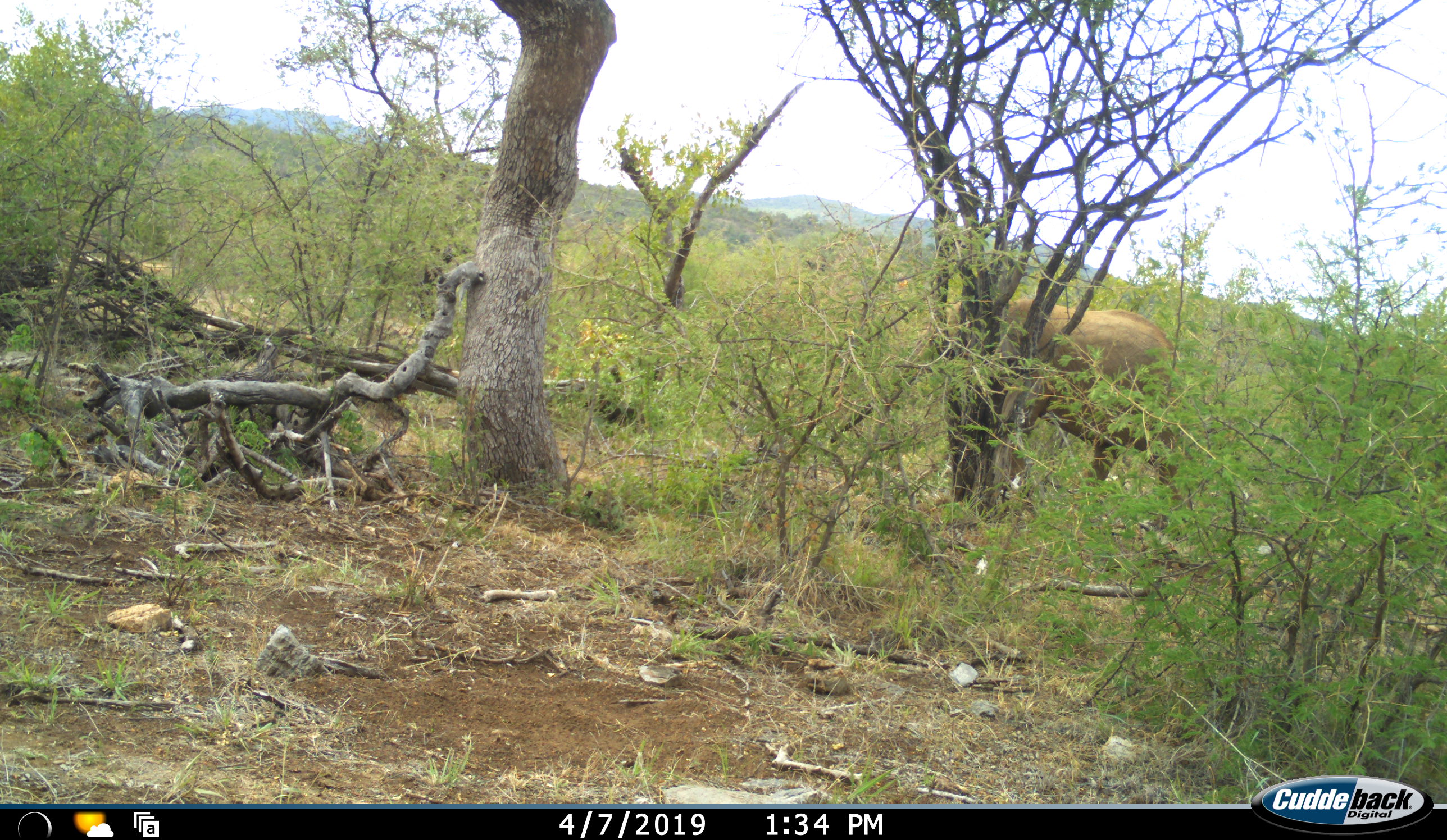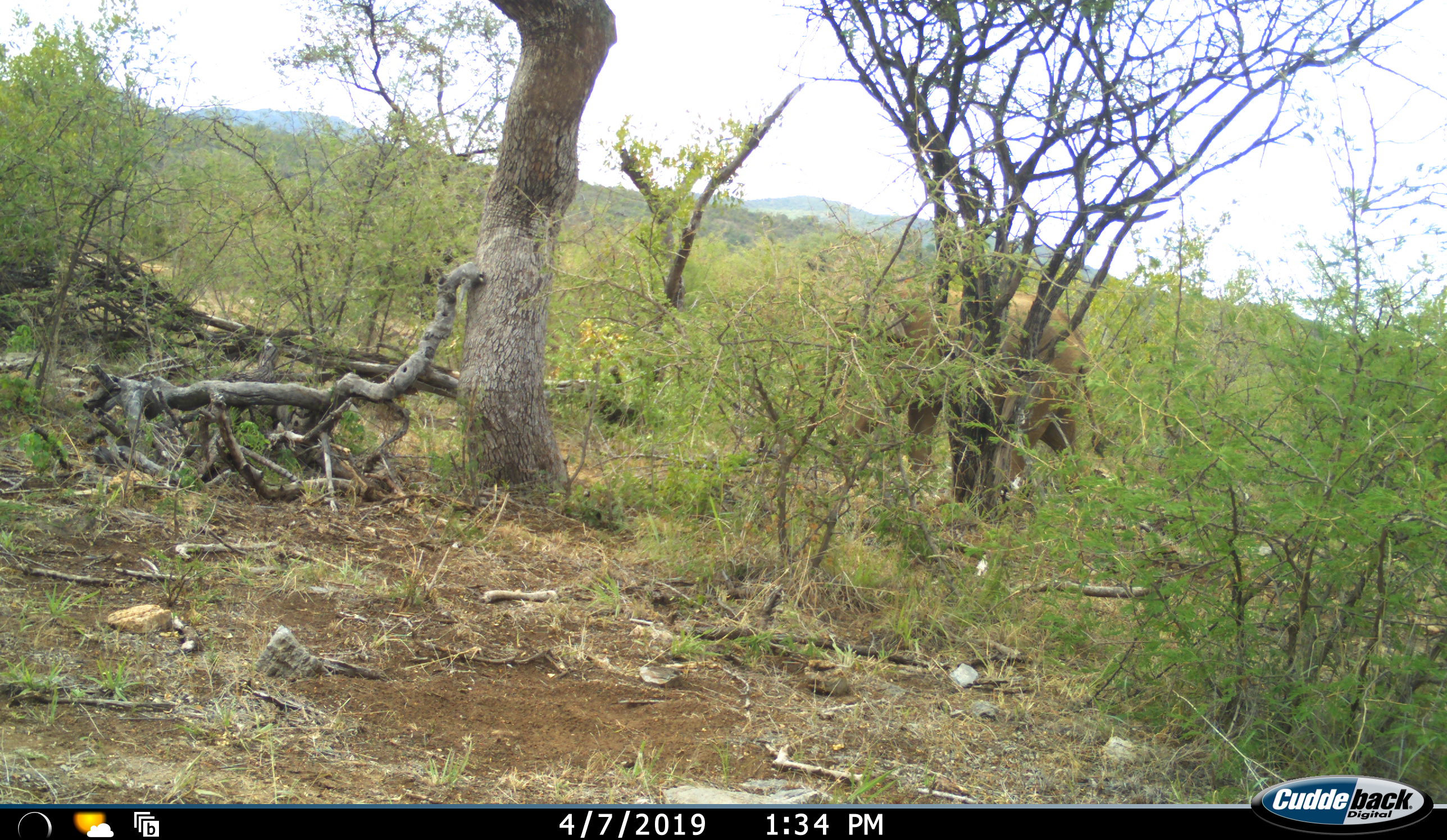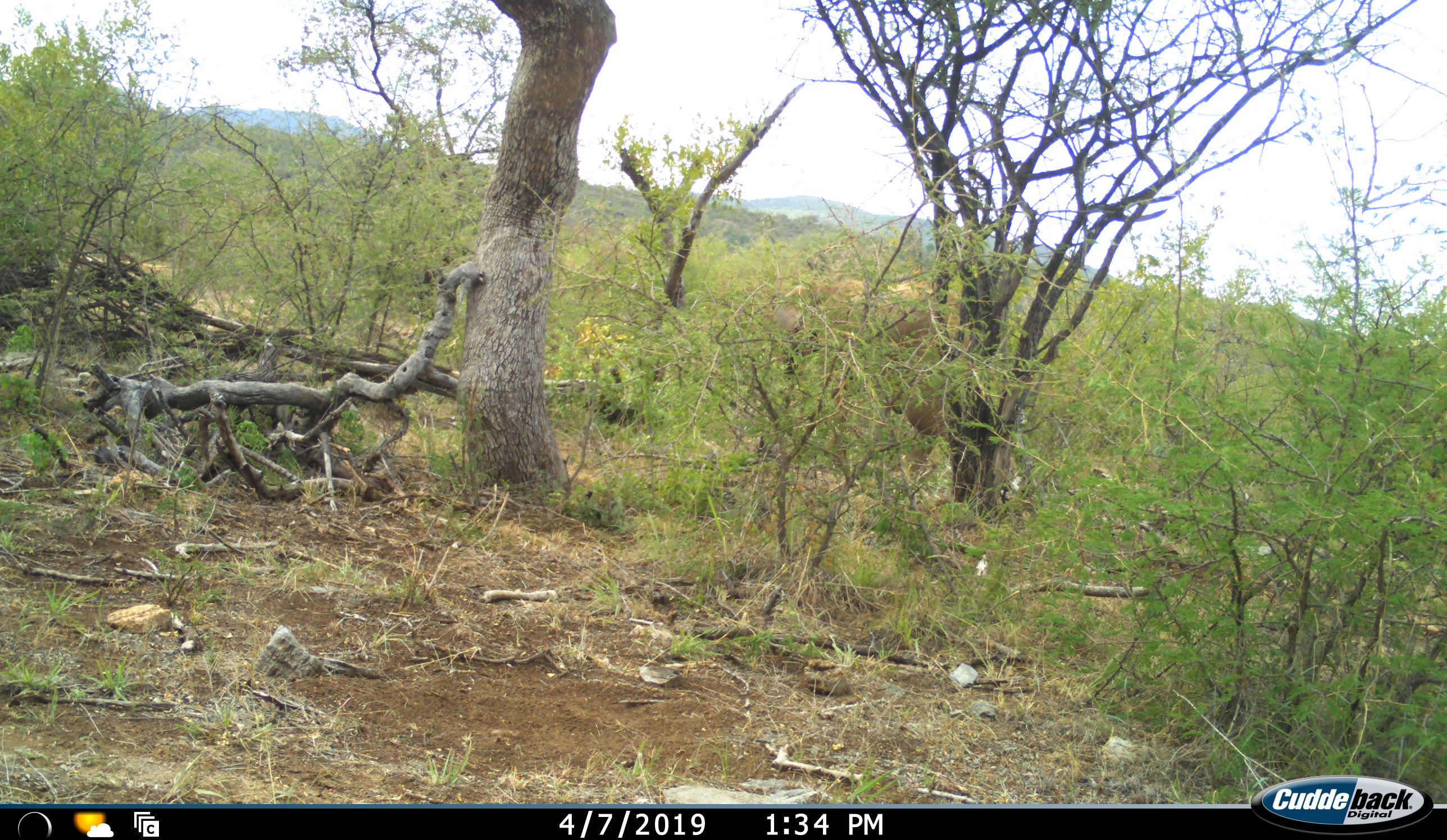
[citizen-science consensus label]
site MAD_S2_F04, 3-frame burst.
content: unidentified animal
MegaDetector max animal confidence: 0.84